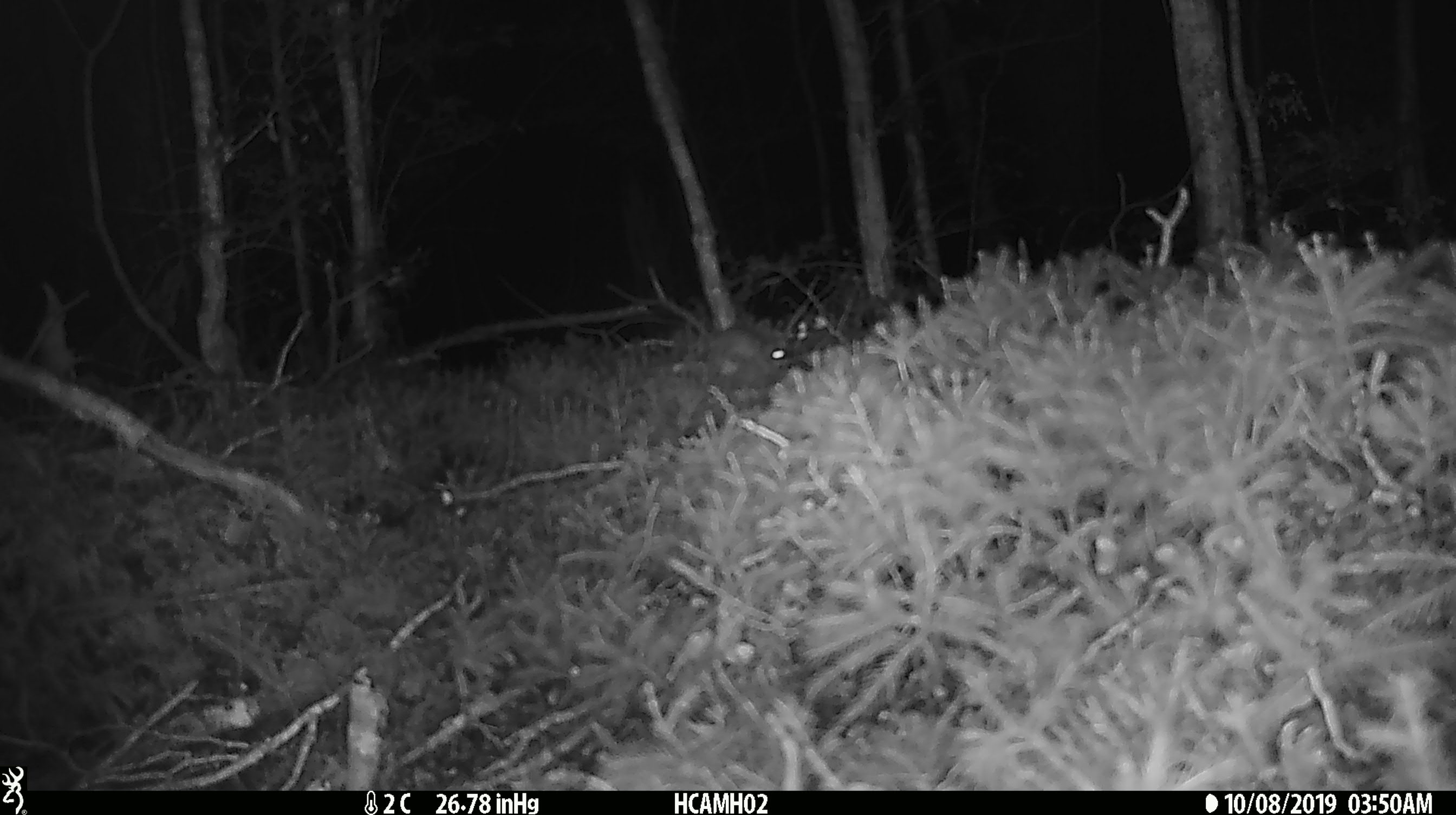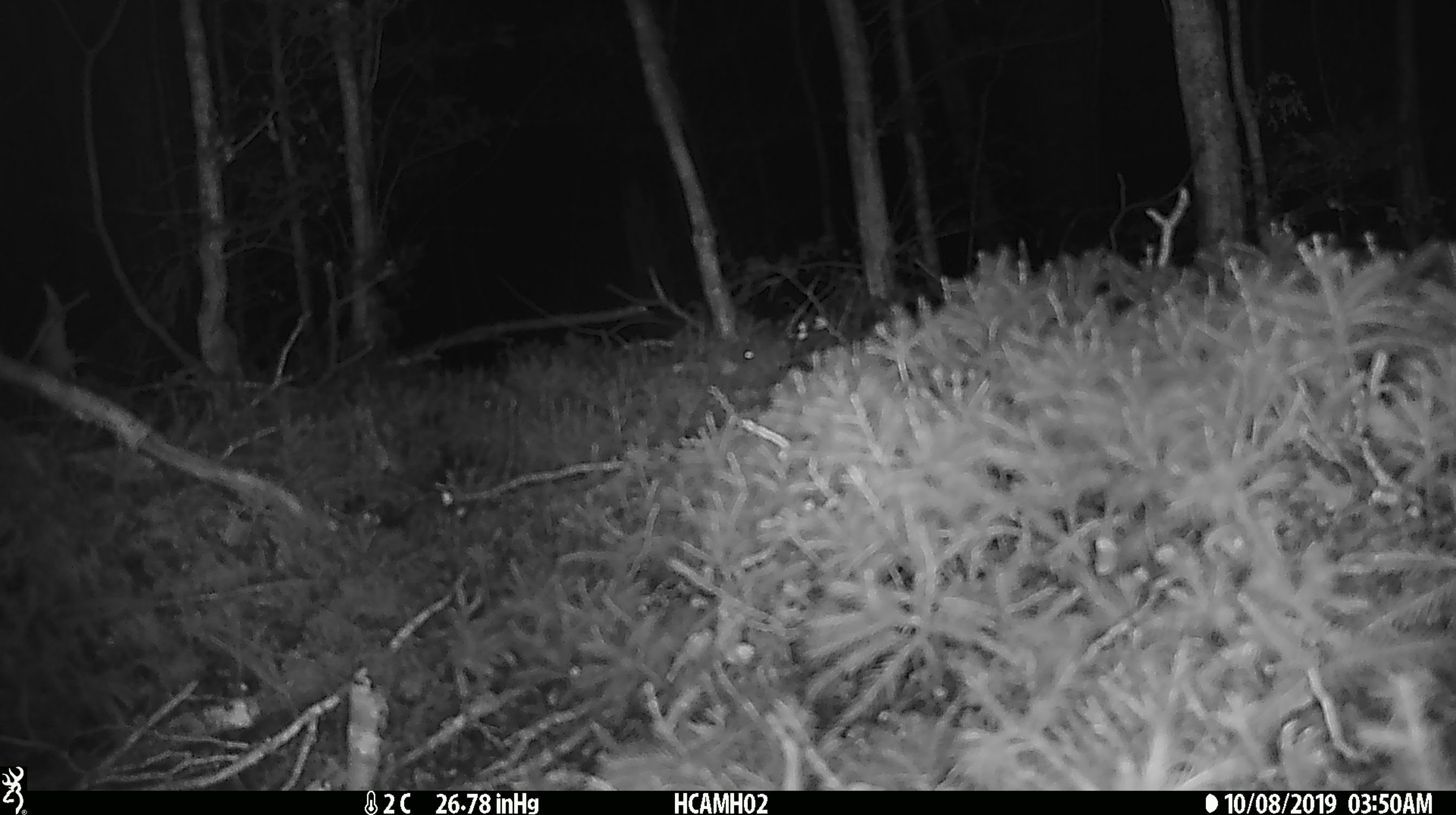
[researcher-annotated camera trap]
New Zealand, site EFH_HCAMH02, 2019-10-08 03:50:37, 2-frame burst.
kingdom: Animalia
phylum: Chordata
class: Mammalia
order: Rodentia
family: Muridae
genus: Mus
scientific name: Mus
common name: mouse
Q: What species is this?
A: Mouse (Mus).